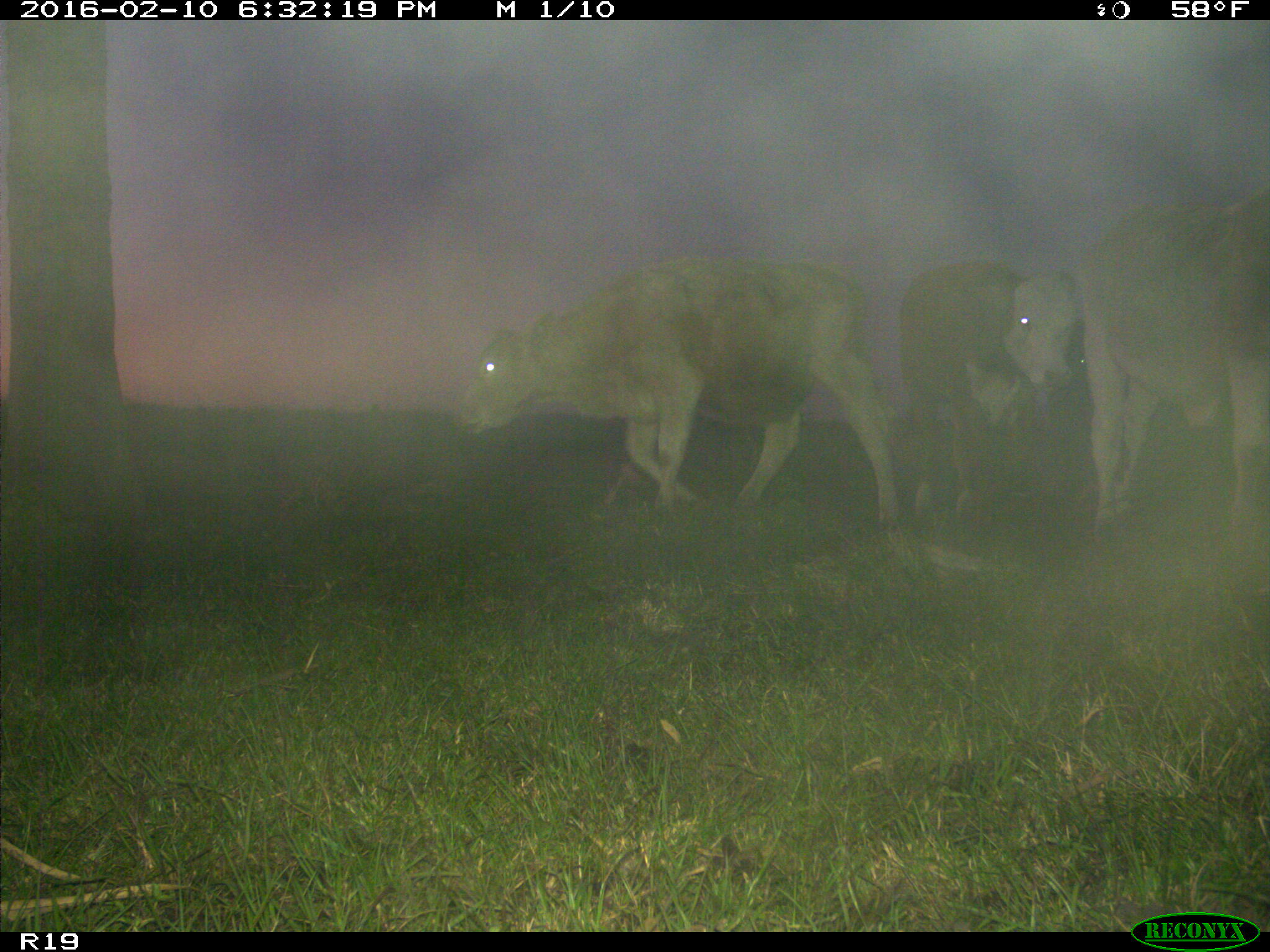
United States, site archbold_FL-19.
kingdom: Animalia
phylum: Chordata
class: Mammalia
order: Artiodactyla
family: Bovidae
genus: Bos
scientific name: Bos taurus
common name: domestic cow